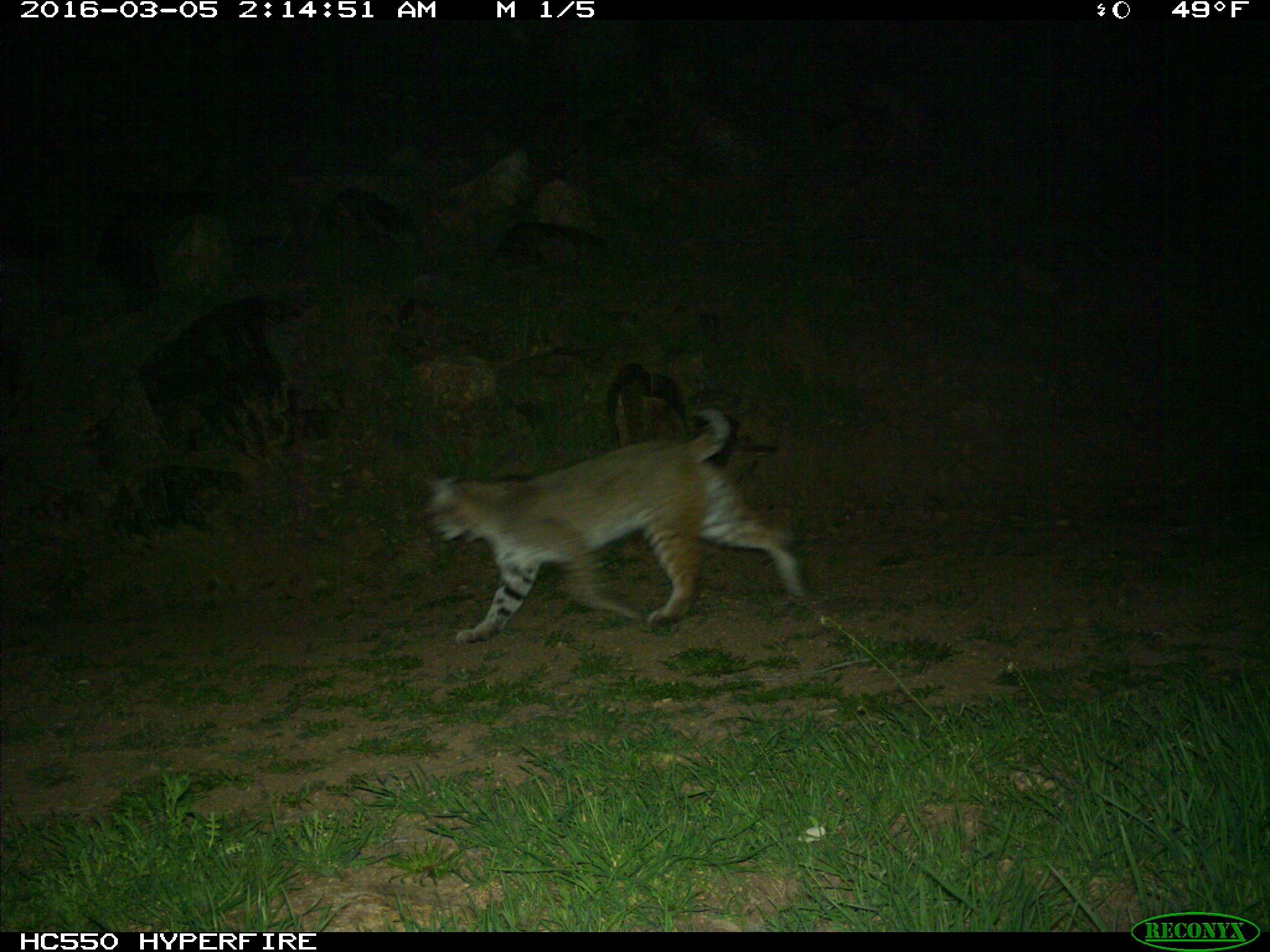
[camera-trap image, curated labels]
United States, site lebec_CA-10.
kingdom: Animalia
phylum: Chordata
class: Mammalia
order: Carnivora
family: Felidae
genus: Lynx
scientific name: Lynx rufus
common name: bobcat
Lynx rufus (bobcat).